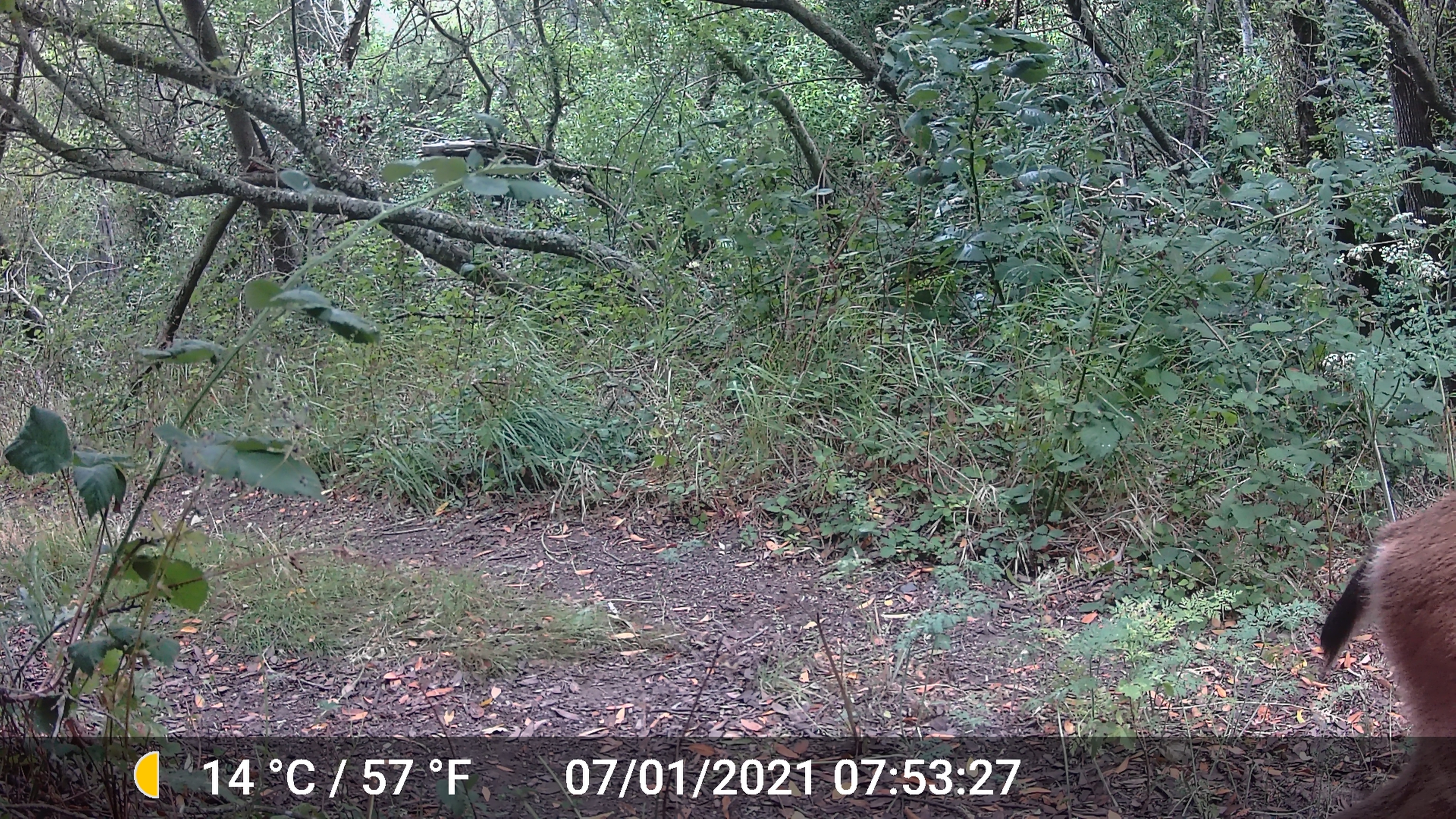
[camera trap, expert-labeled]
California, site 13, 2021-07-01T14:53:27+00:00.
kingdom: Animalia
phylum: Chordata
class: Mammalia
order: Artiodactyla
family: Cervidae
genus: Odocoileus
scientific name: Odocoileus hemionus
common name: mule deer